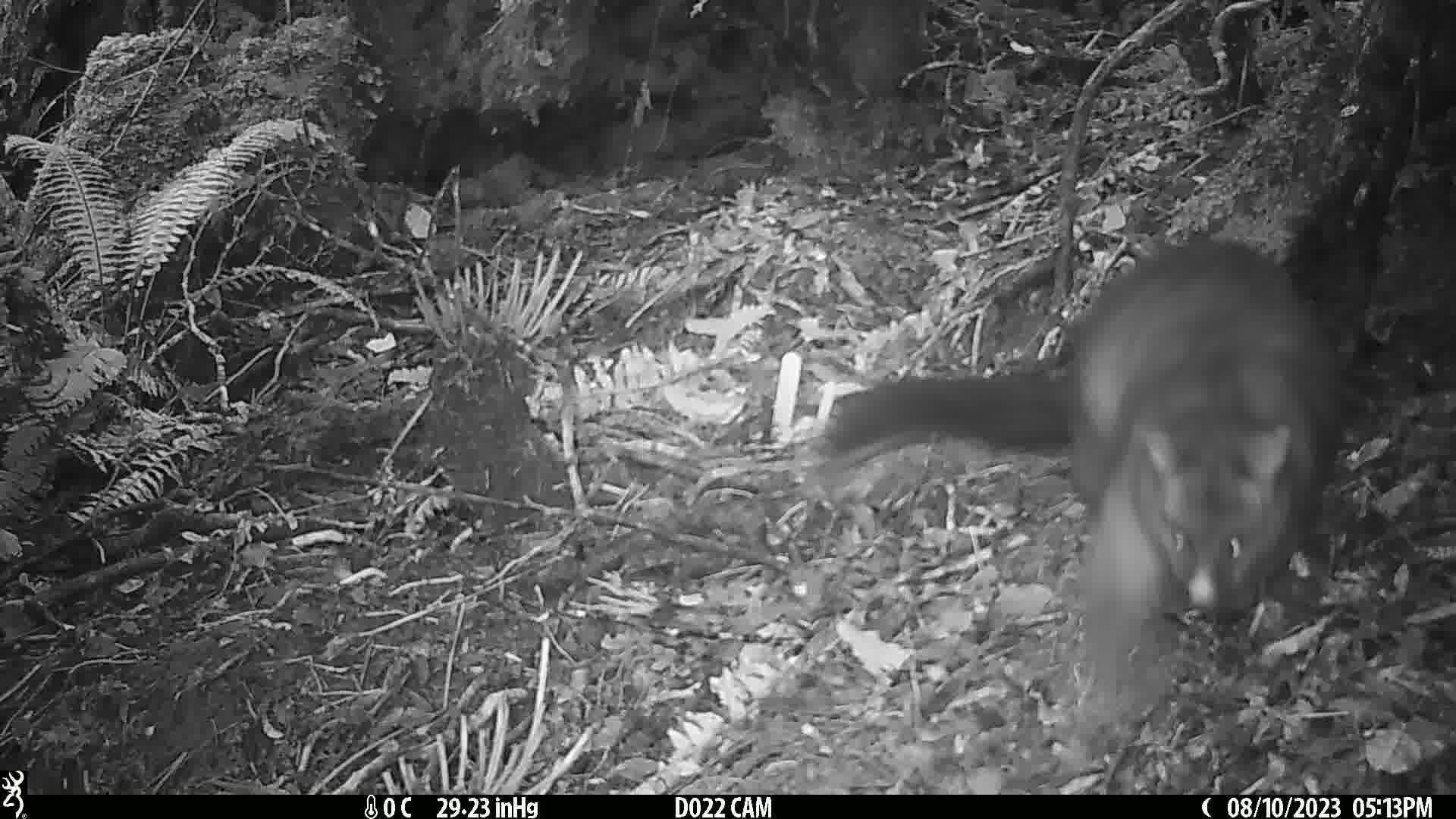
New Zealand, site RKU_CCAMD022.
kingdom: Animalia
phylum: Chordata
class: Mammalia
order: Diprotodontia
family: Phalangeridae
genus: Trichosurus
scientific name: Trichosurus vulpecula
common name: common brushtail possum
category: possum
Possum (common brushtail possum) (Trichosurus vulpecula).